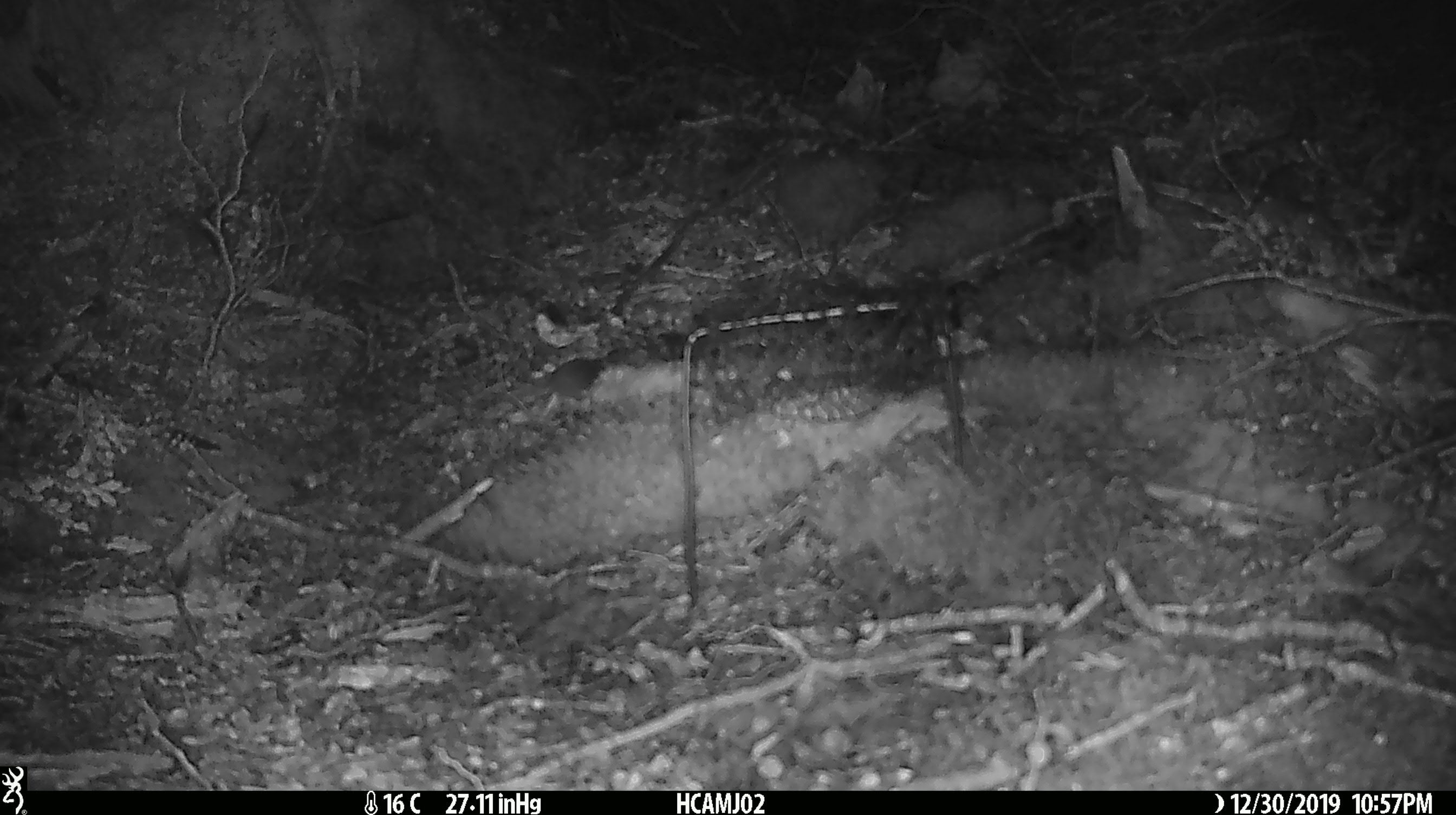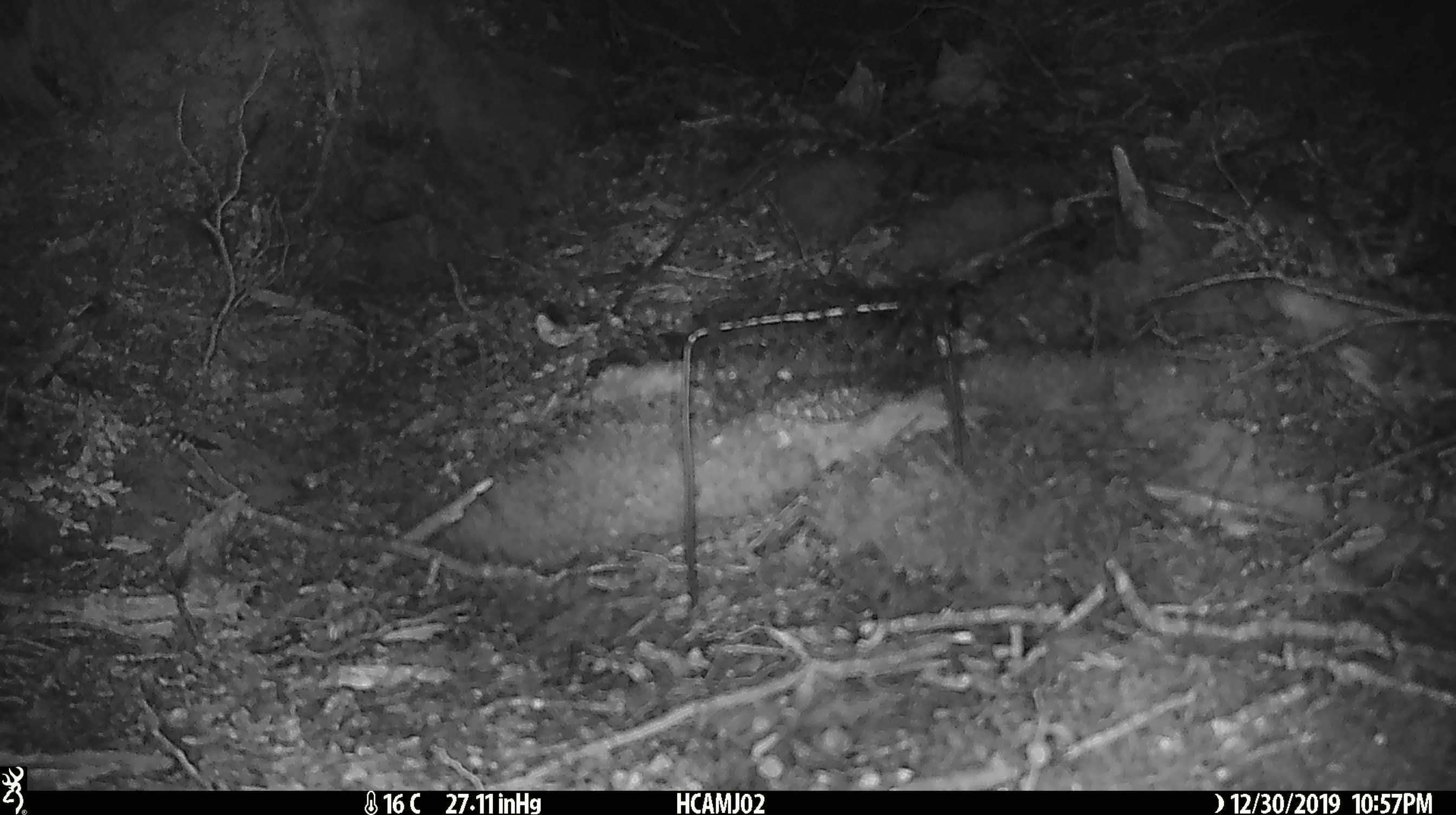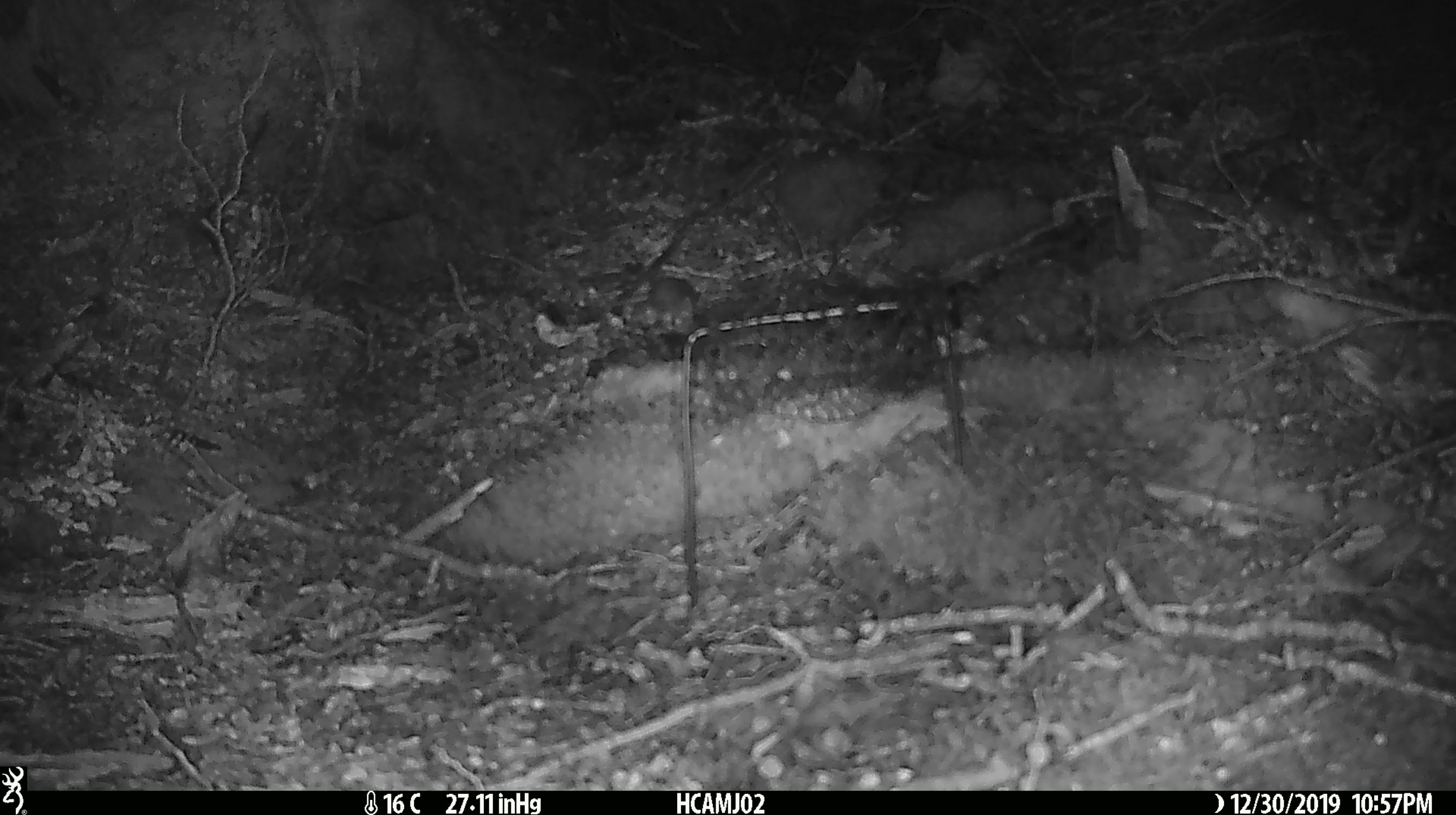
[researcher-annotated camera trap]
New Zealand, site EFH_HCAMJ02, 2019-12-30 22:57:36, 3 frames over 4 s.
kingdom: Animalia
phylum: Chordata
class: Mammalia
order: Rodentia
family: Muridae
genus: Mus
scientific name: Mus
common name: mouse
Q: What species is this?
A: Mouse (Mus).